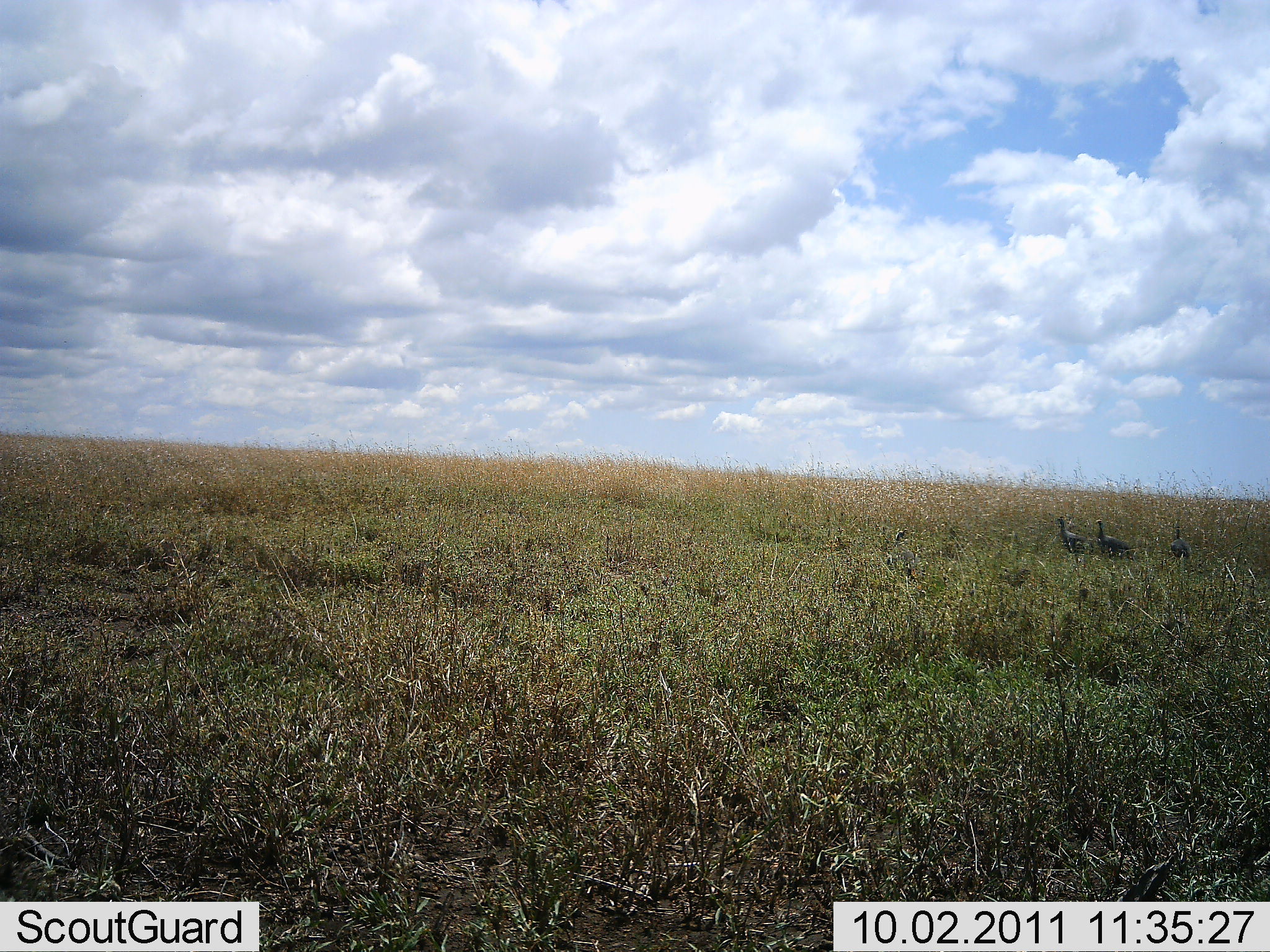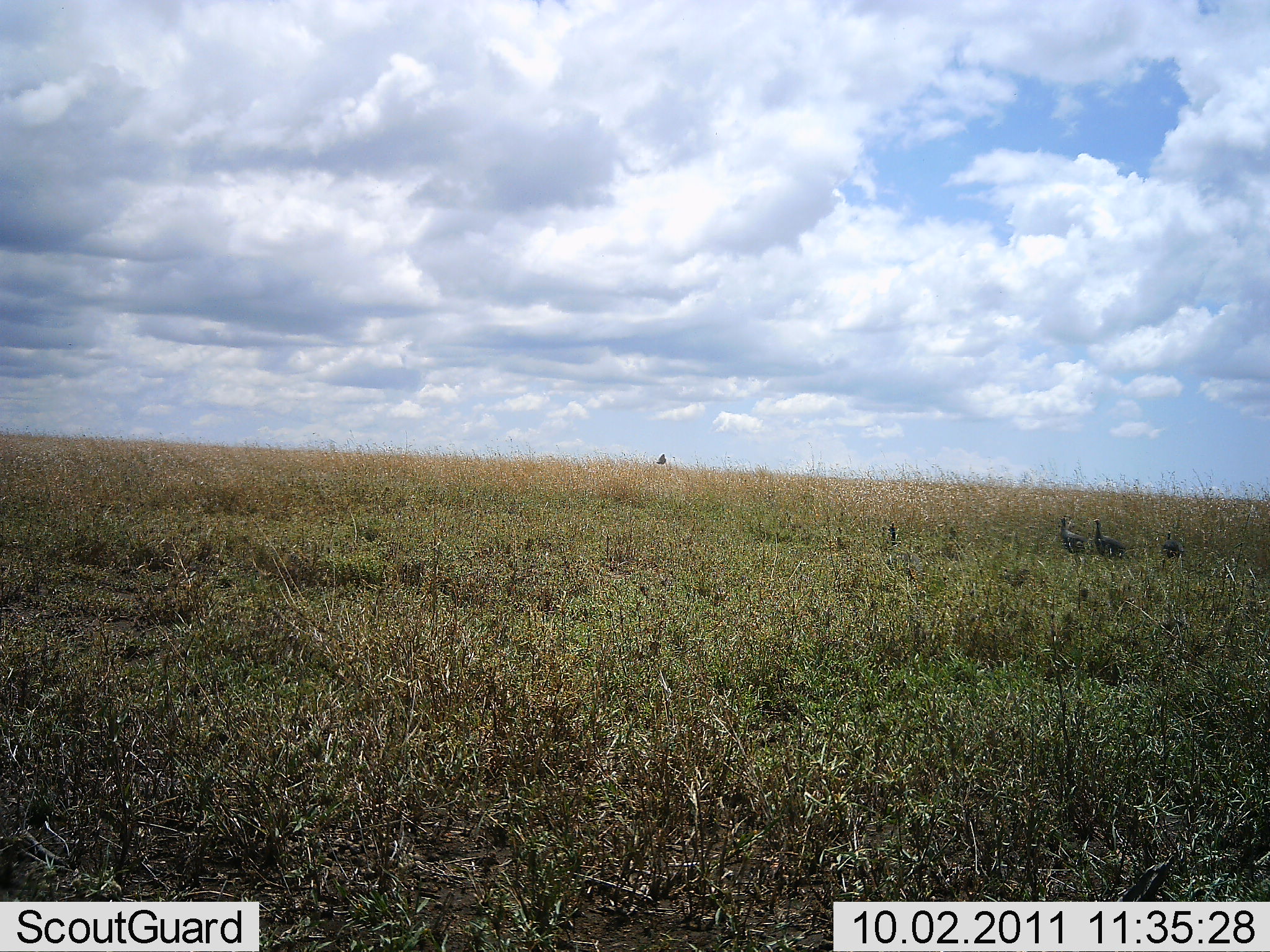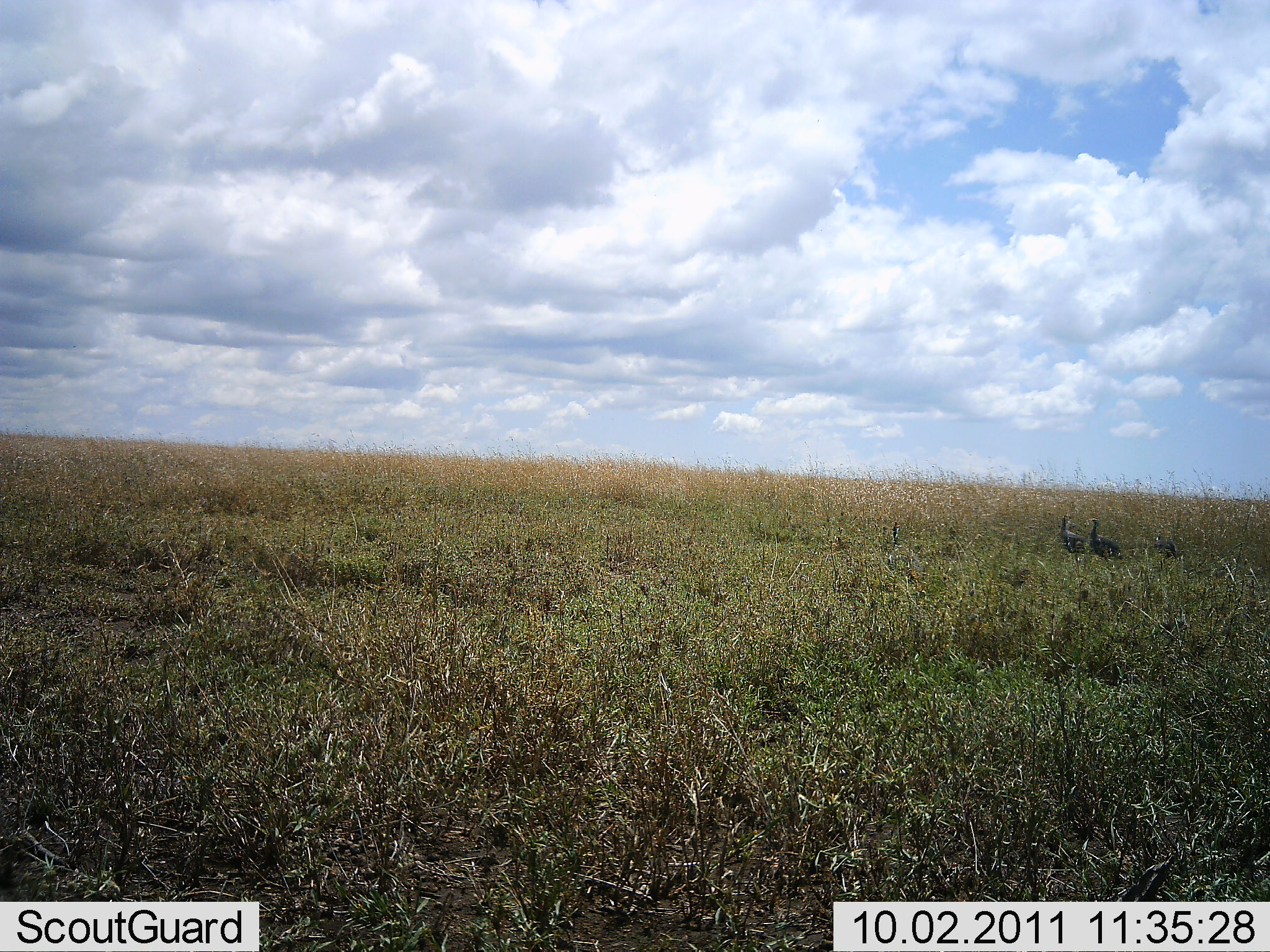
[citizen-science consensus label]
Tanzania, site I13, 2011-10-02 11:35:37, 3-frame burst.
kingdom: Animalia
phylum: Chordata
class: Aves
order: Galliformes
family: Numididae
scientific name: Numididae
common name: guinea fowl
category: guineafowl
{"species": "guineafowl (guinea fowl) (Numididae)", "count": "4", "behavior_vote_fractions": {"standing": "67%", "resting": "0%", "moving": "42%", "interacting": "8%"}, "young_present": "0%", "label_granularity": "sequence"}